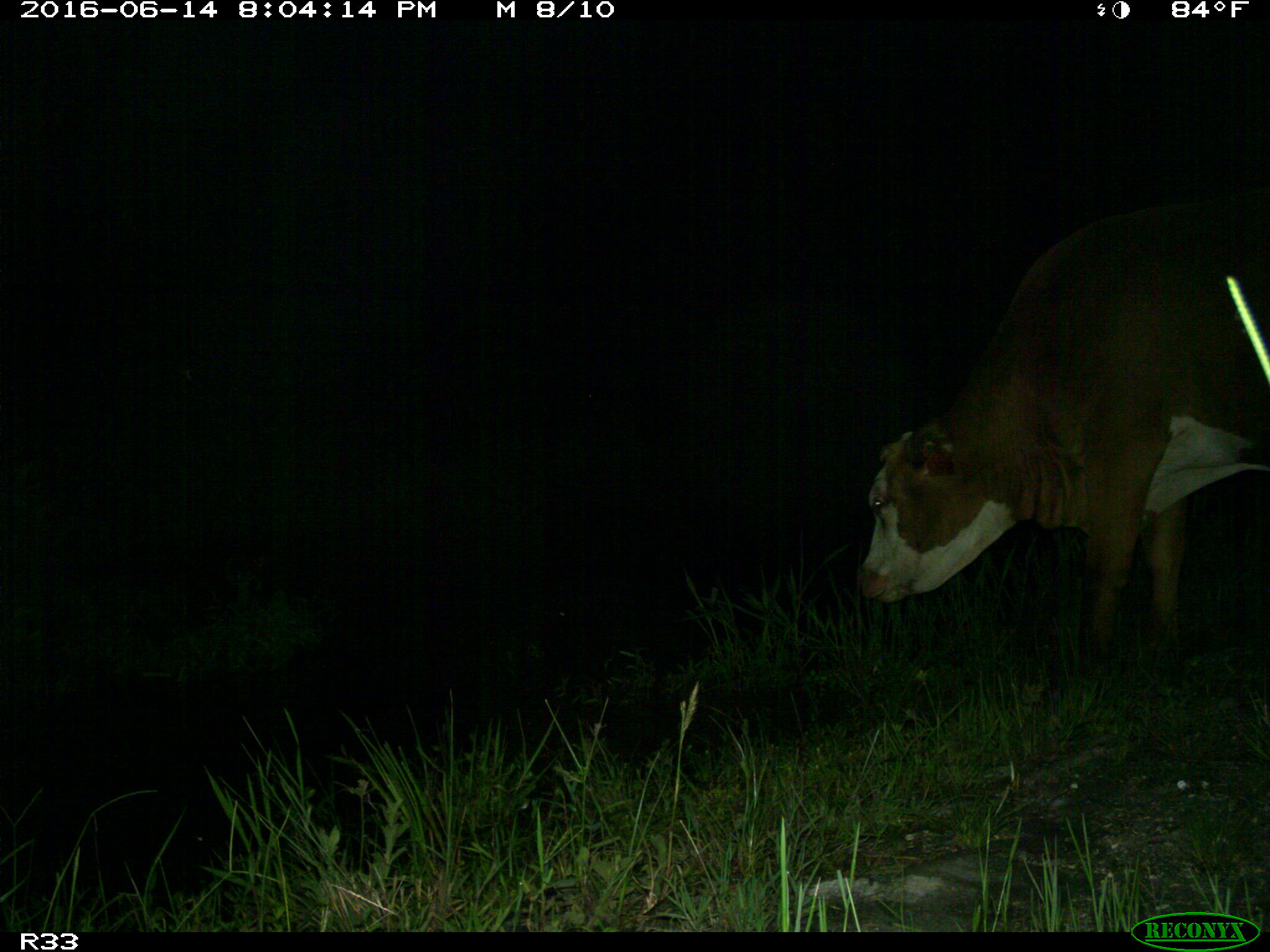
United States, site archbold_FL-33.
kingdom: Animalia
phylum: Chordata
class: Mammalia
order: Artiodactyla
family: Bovidae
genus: Bos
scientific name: Bos taurus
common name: domestic cow